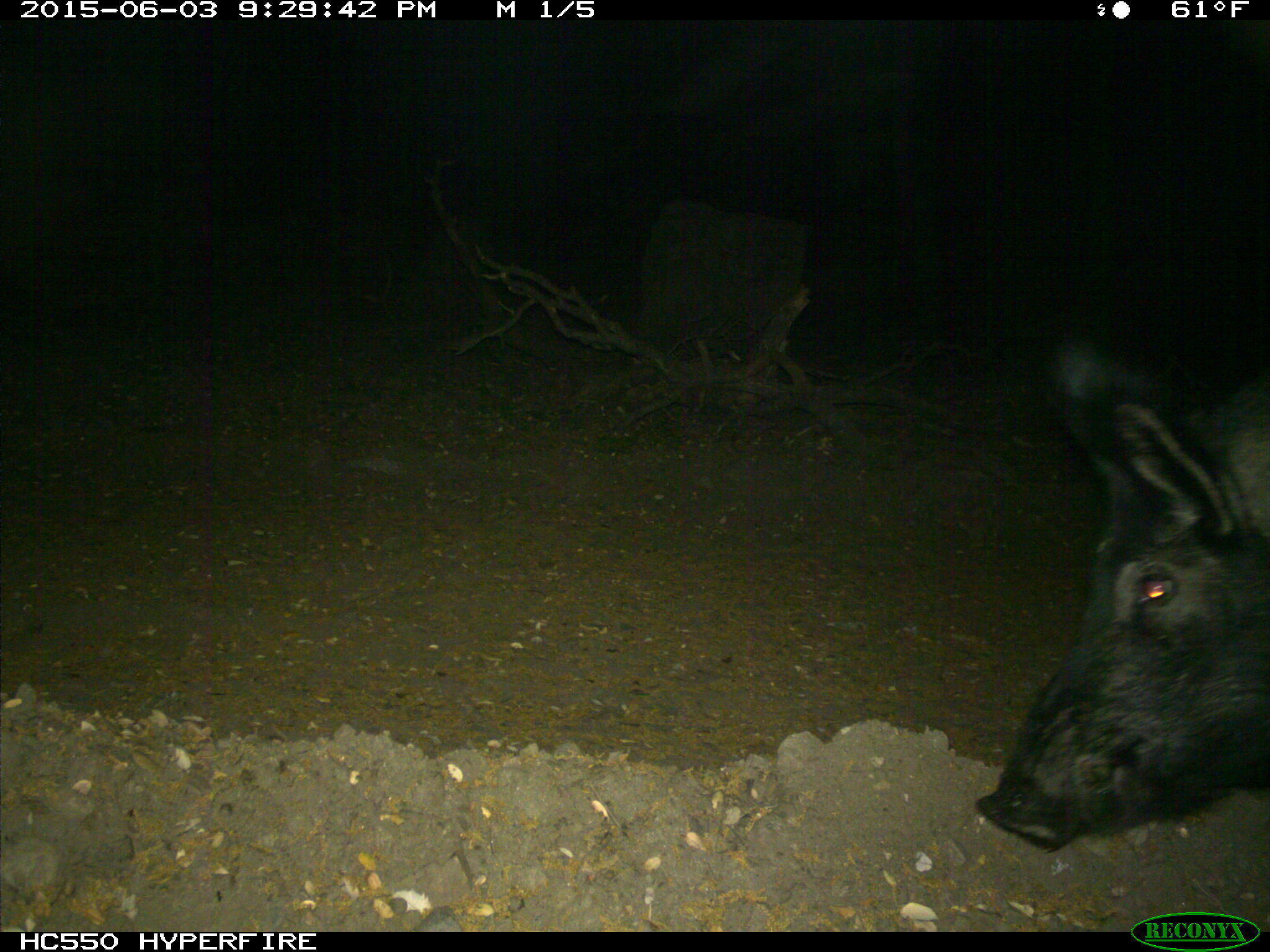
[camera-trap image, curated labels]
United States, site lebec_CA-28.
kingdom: Animalia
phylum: Chordata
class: Mammalia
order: Artiodactyla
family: Suidae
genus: Sus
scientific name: Sus scrofa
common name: wild boar